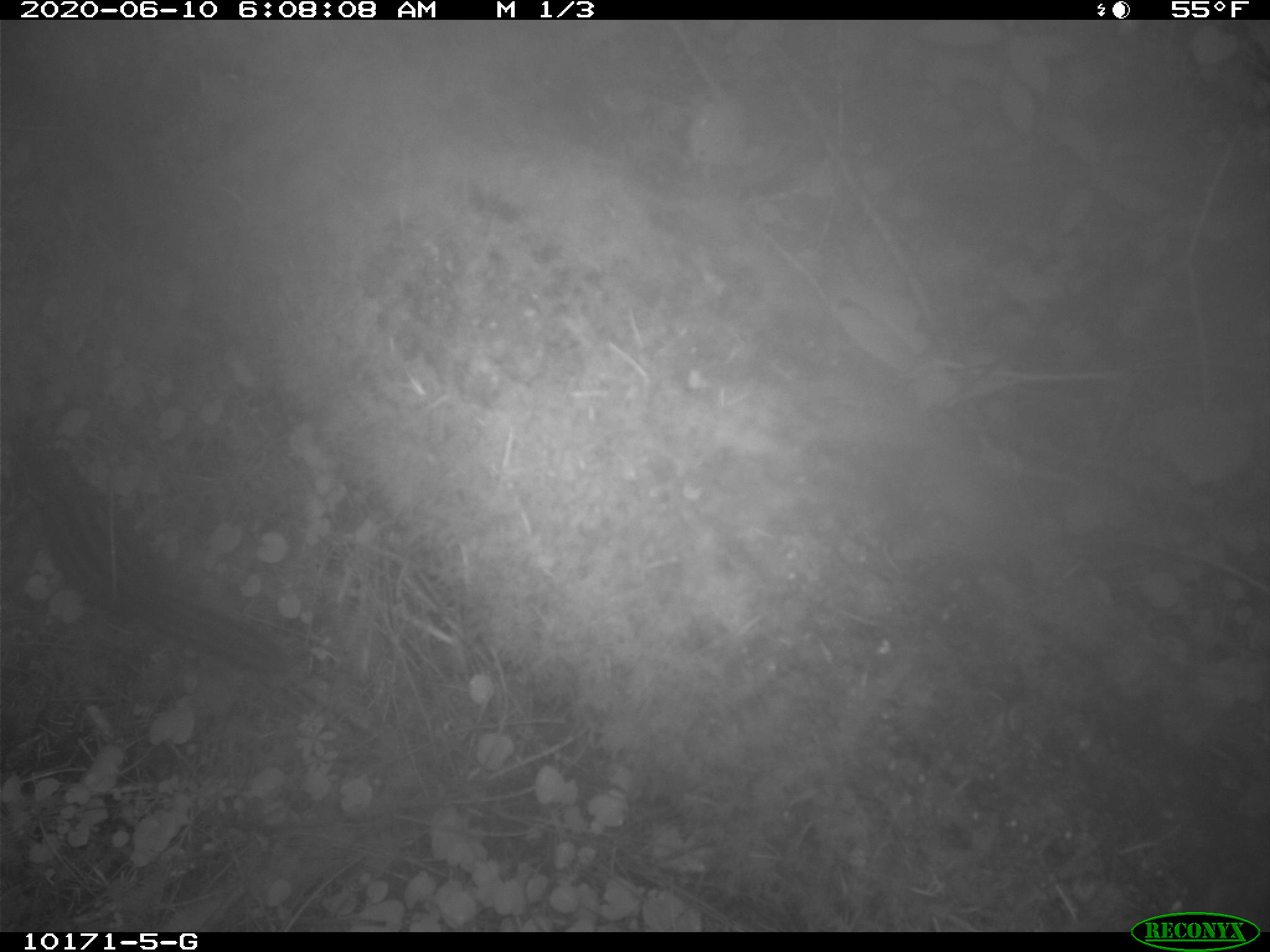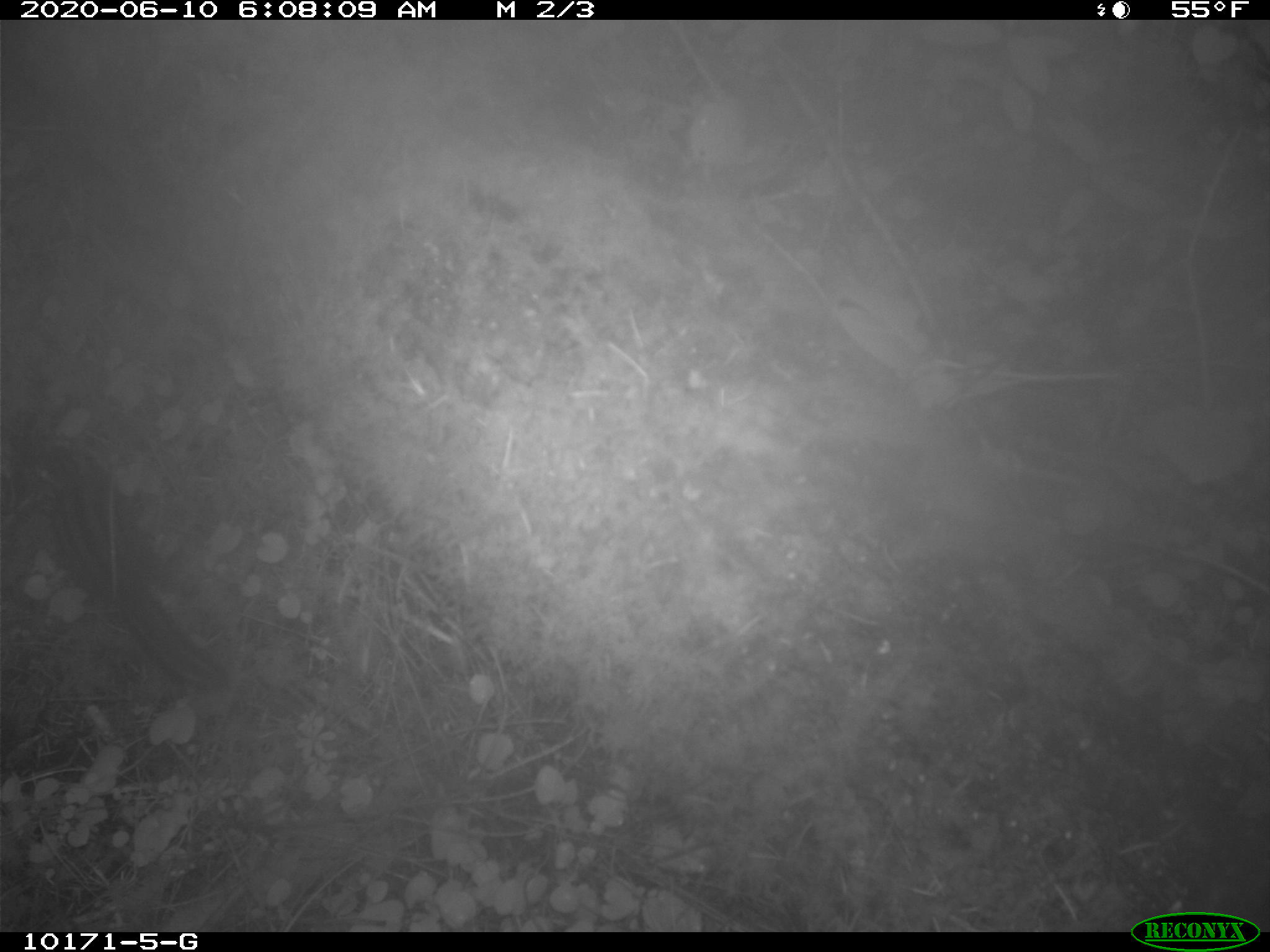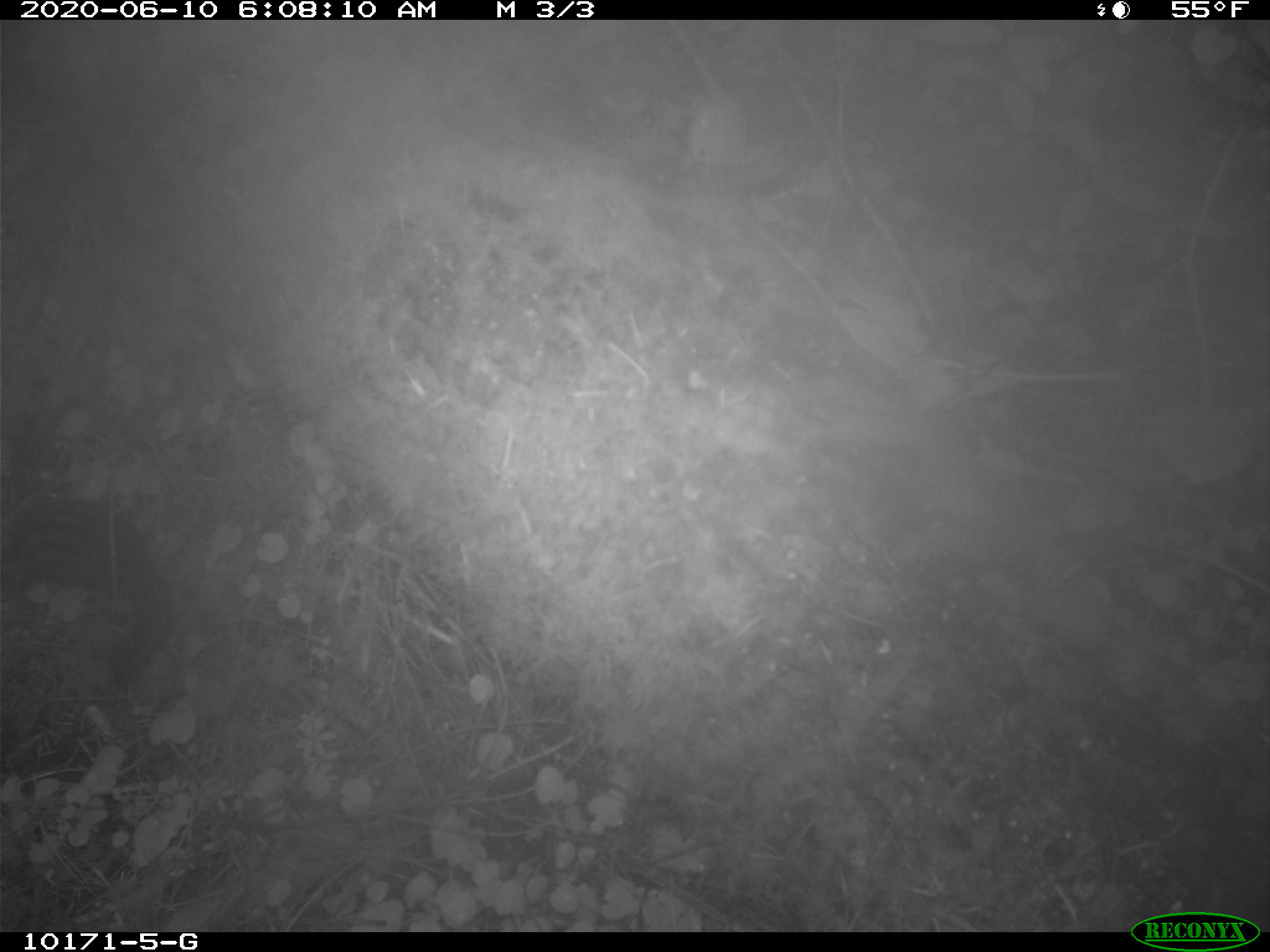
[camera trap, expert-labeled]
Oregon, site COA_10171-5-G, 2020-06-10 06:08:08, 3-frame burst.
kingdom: Animalia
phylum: Chordata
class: Mammalia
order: Rodentia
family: Sciuridae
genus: Neotamias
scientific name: Neotamias townsendii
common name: townsend's chipmunk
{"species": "townsend's chipmunk (Neotamias townsendii)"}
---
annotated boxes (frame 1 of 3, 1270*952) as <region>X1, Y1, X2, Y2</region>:
townsend's chipmunk: <region>3, 410, 289, 679</region>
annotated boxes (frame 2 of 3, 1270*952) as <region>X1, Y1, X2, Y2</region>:
townsend's chipmunk: <region>17, 425, 233, 696</region>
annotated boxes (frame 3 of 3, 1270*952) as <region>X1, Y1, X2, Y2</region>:
townsend's chipmunk: <region>11, 484, 183, 689</region>